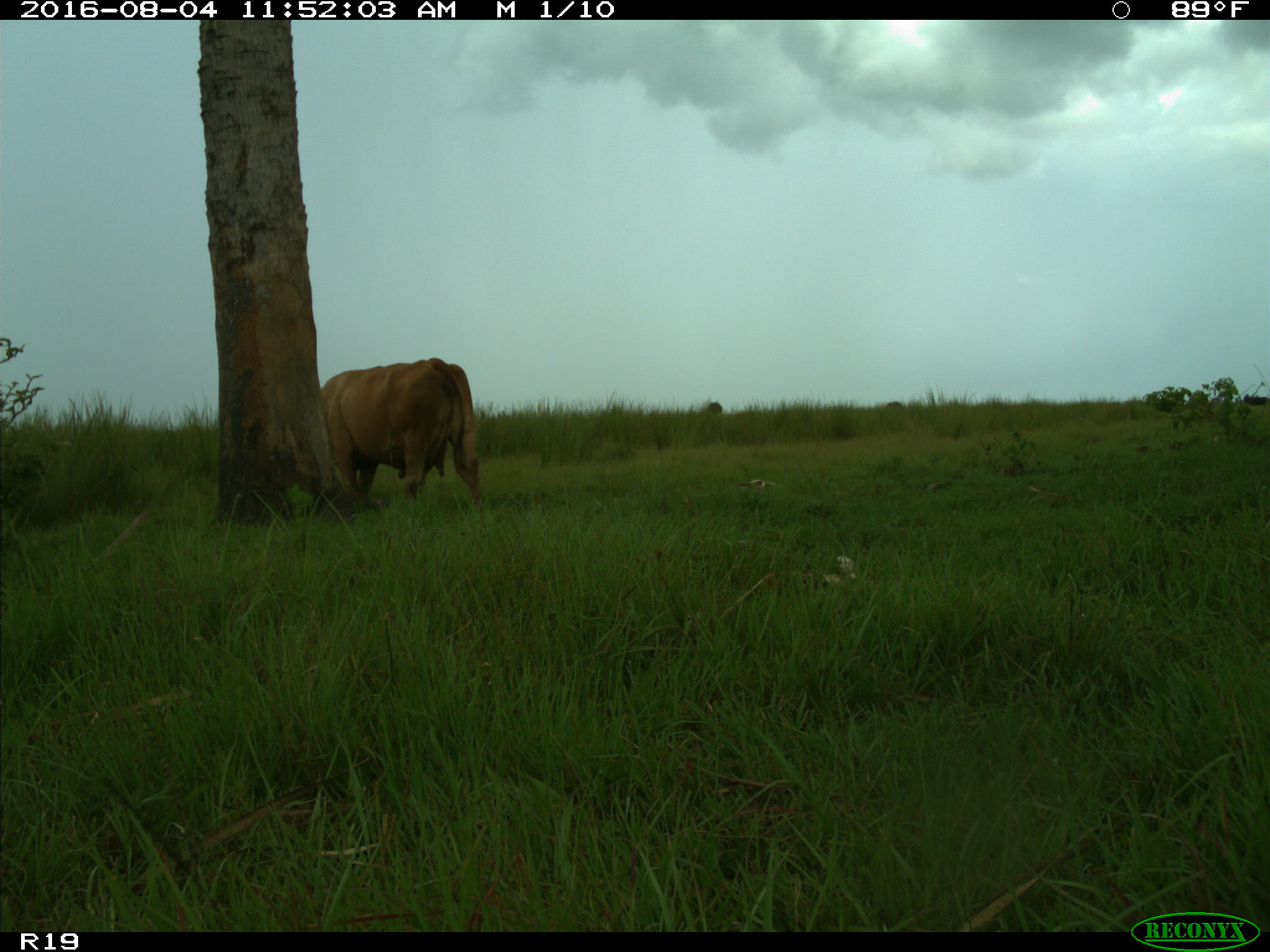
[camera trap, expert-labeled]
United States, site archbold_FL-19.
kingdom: Animalia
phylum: Chordata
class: Mammalia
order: Artiodactyla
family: Bovidae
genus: Bos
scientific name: Bos taurus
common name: domestic cow